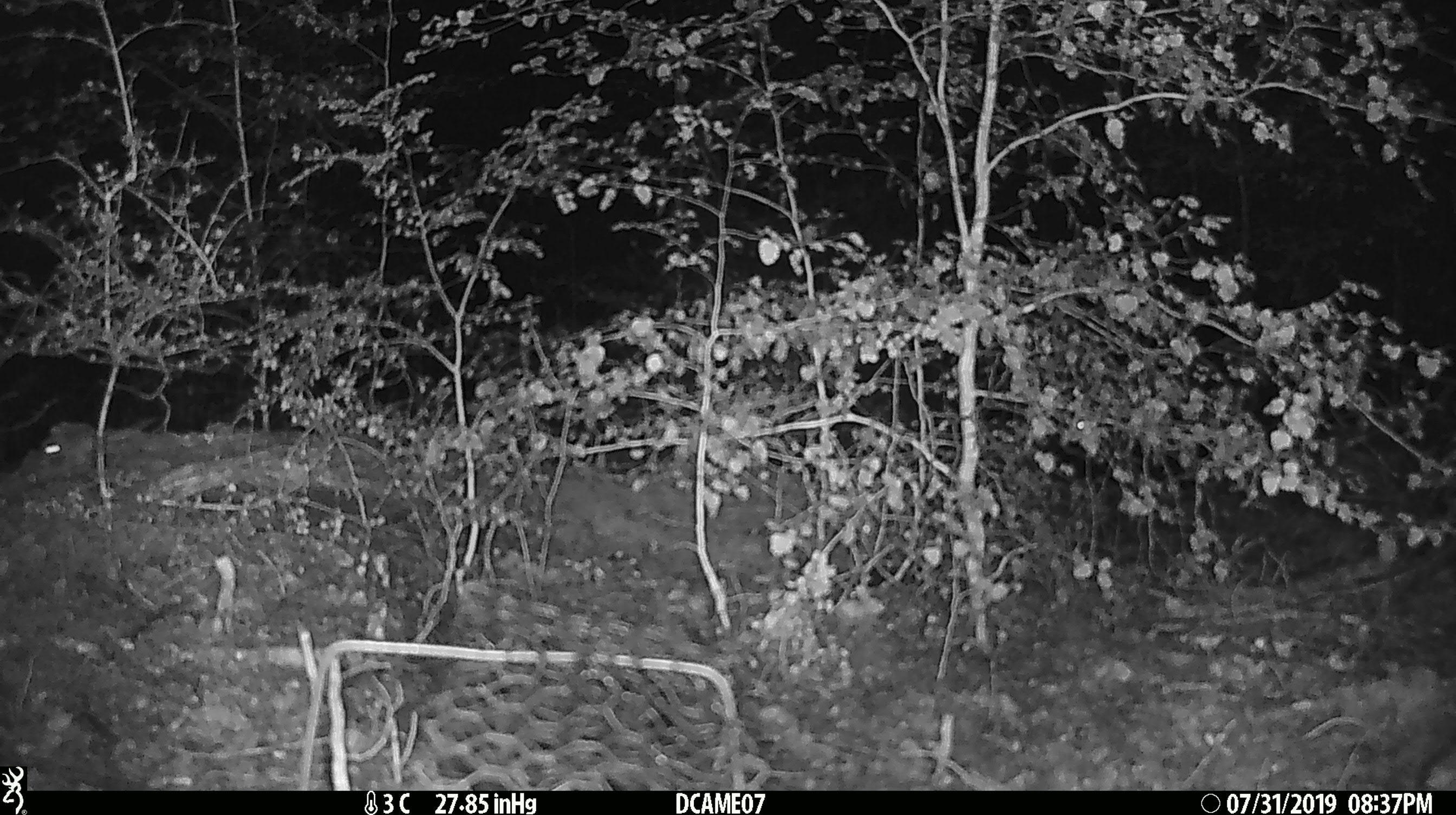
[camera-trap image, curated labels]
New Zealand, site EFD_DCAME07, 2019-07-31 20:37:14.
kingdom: Animalia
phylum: Chordata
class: Mammalia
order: Rodentia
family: Muridae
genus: Mus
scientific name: Mus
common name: mouse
Mouse (Mus).